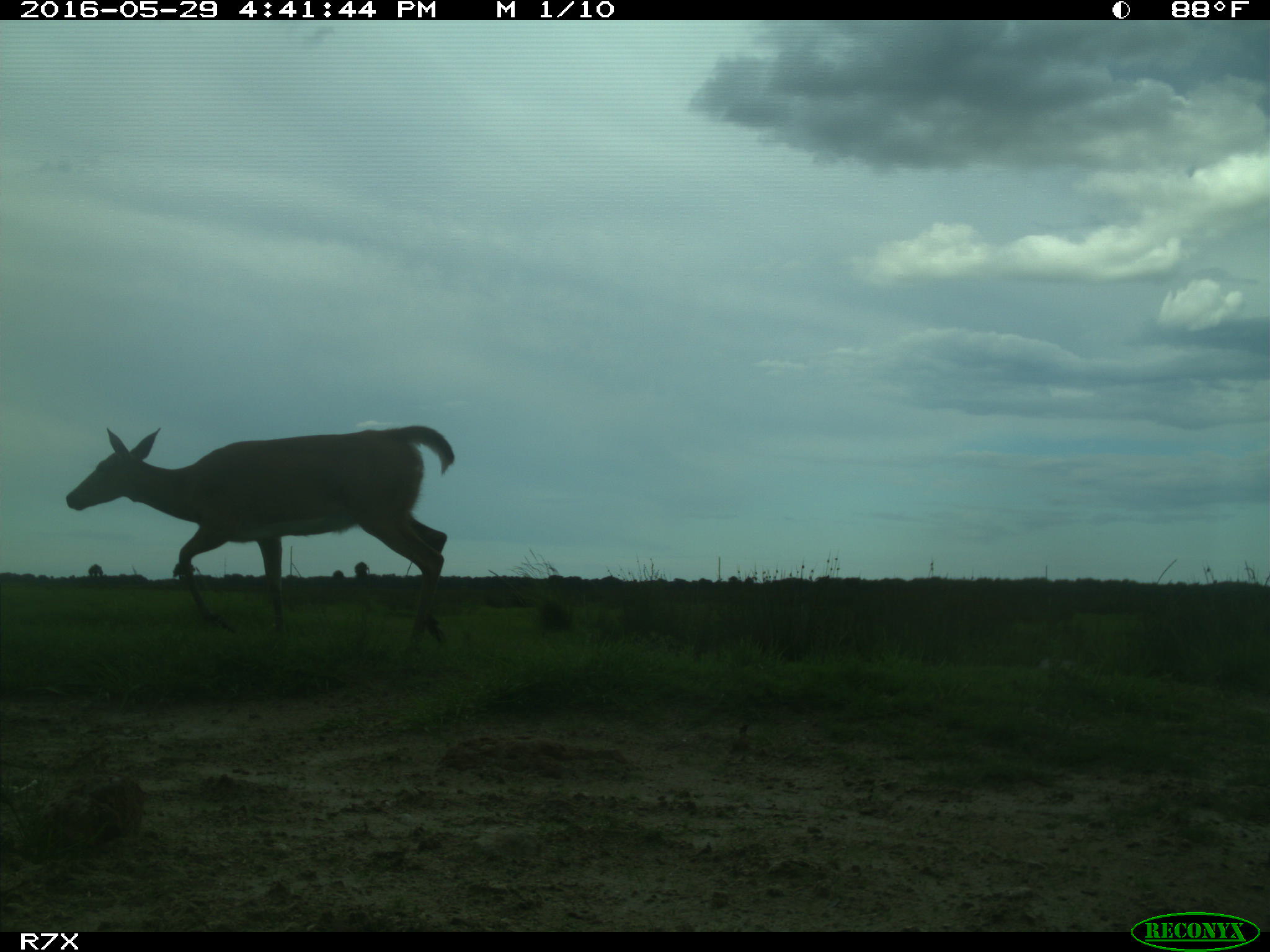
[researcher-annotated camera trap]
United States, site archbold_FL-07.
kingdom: Animalia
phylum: Chordata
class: Mammalia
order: Artiodactyla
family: Cervidae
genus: Odocoileus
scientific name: Odocoileus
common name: deer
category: unidentified deer